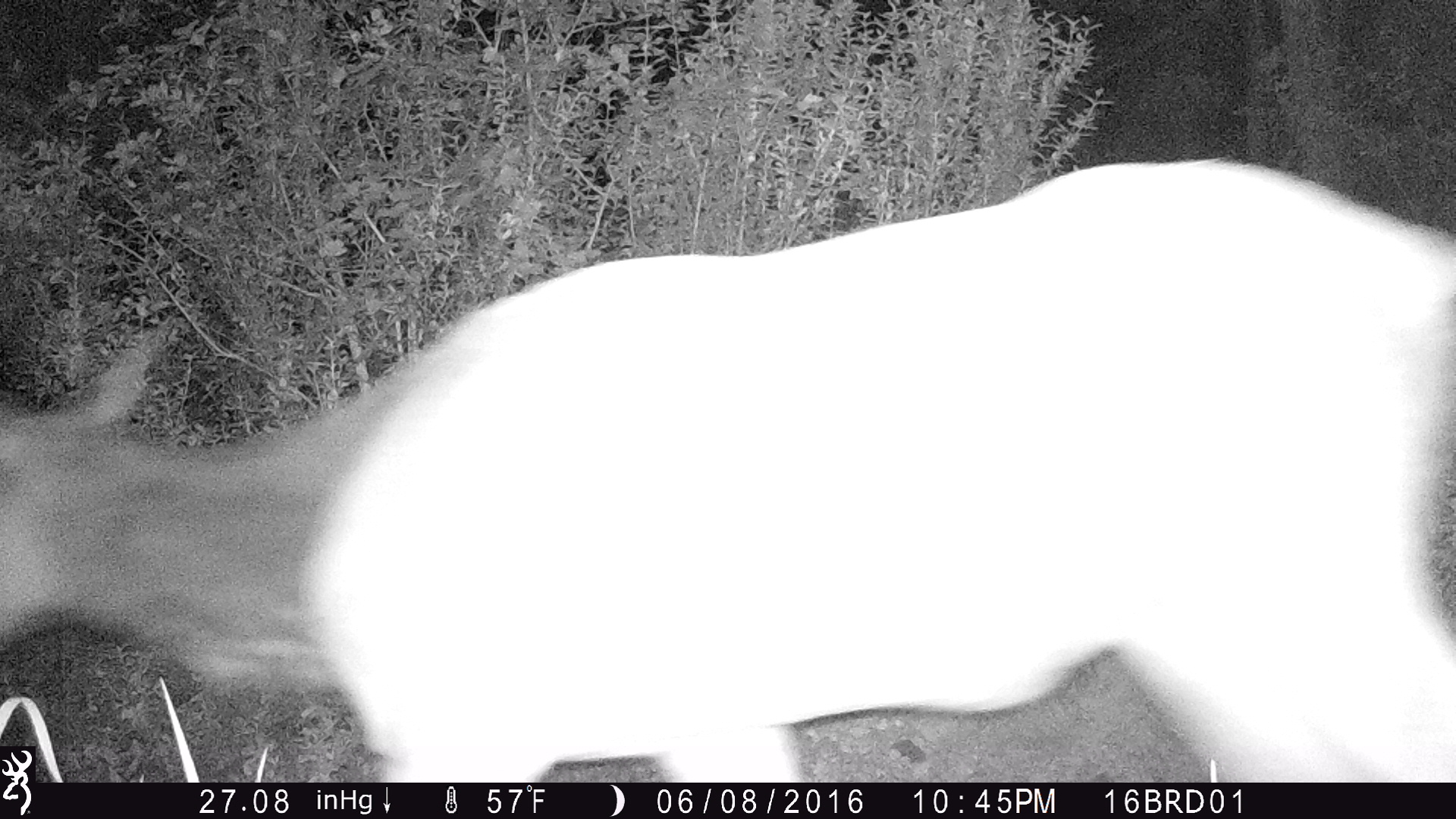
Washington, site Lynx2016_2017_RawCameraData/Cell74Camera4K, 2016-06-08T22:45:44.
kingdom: Animalia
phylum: Chordata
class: Mammalia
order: Artiodactyla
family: Cervidae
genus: Cervus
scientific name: Cervus canadensis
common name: elk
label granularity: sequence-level